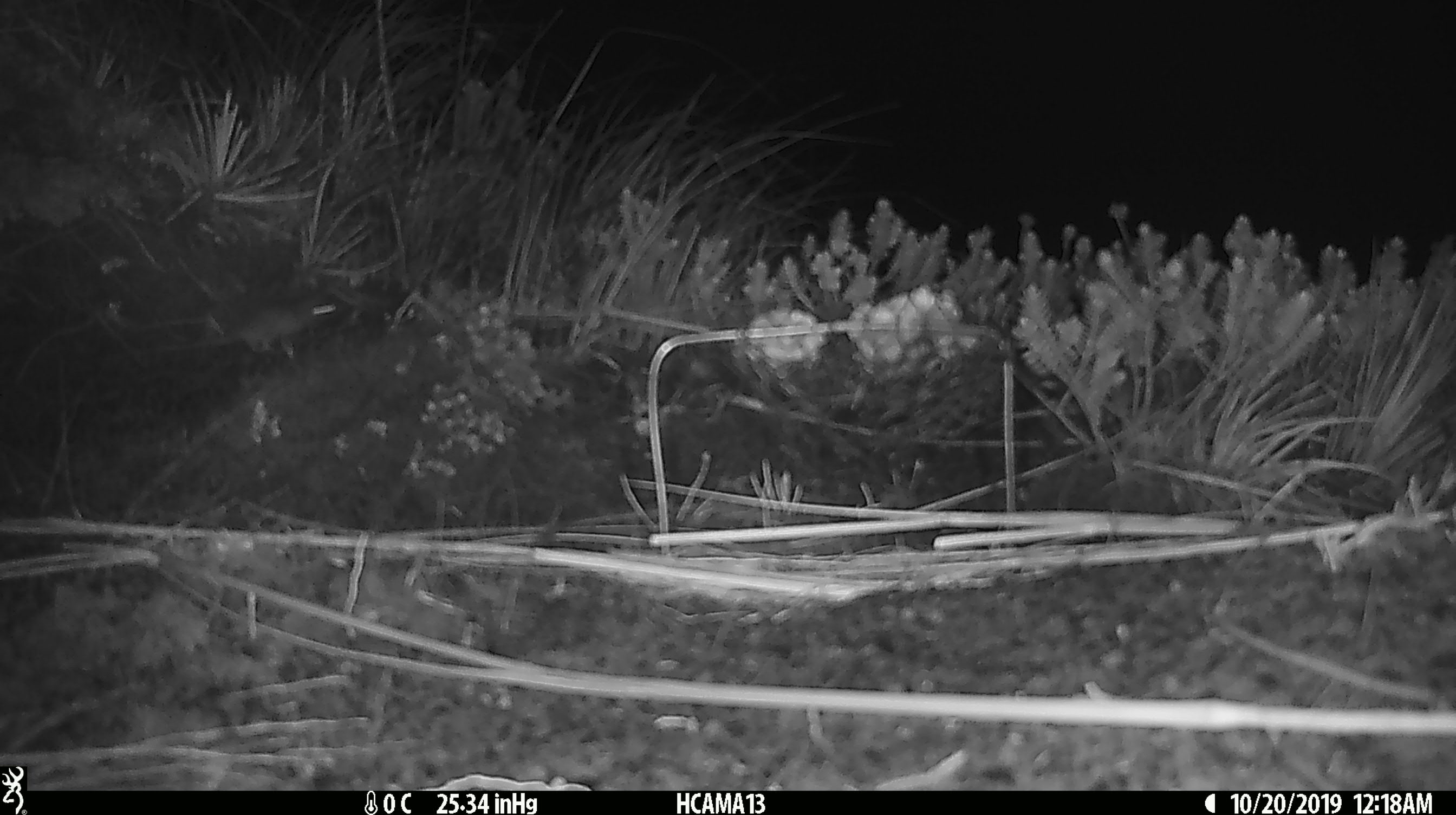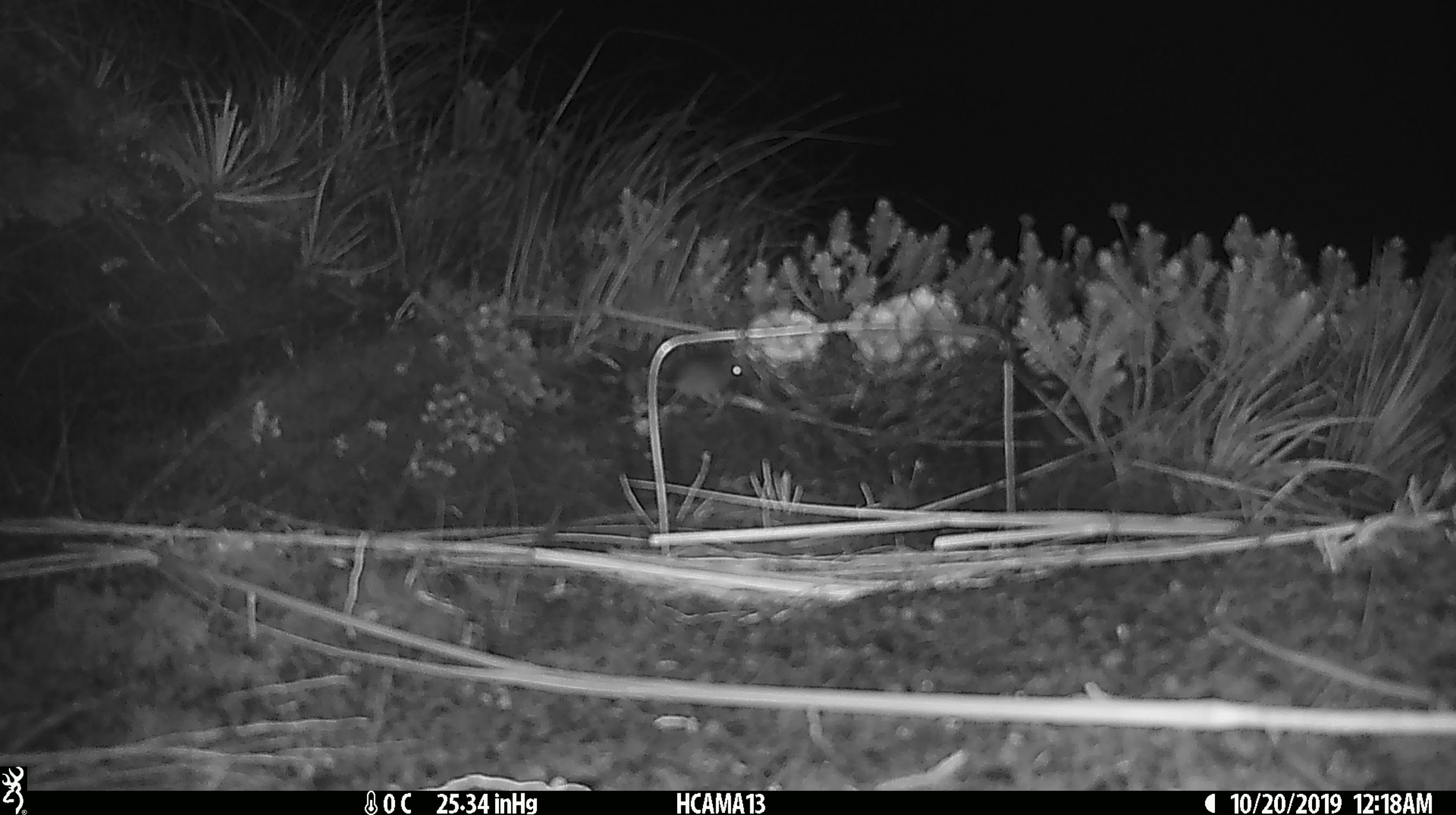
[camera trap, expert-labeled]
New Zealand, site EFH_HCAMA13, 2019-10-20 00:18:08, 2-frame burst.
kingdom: Animalia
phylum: Chordata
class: Mammalia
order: Rodentia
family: Muridae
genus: Mus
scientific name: Mus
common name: mouse